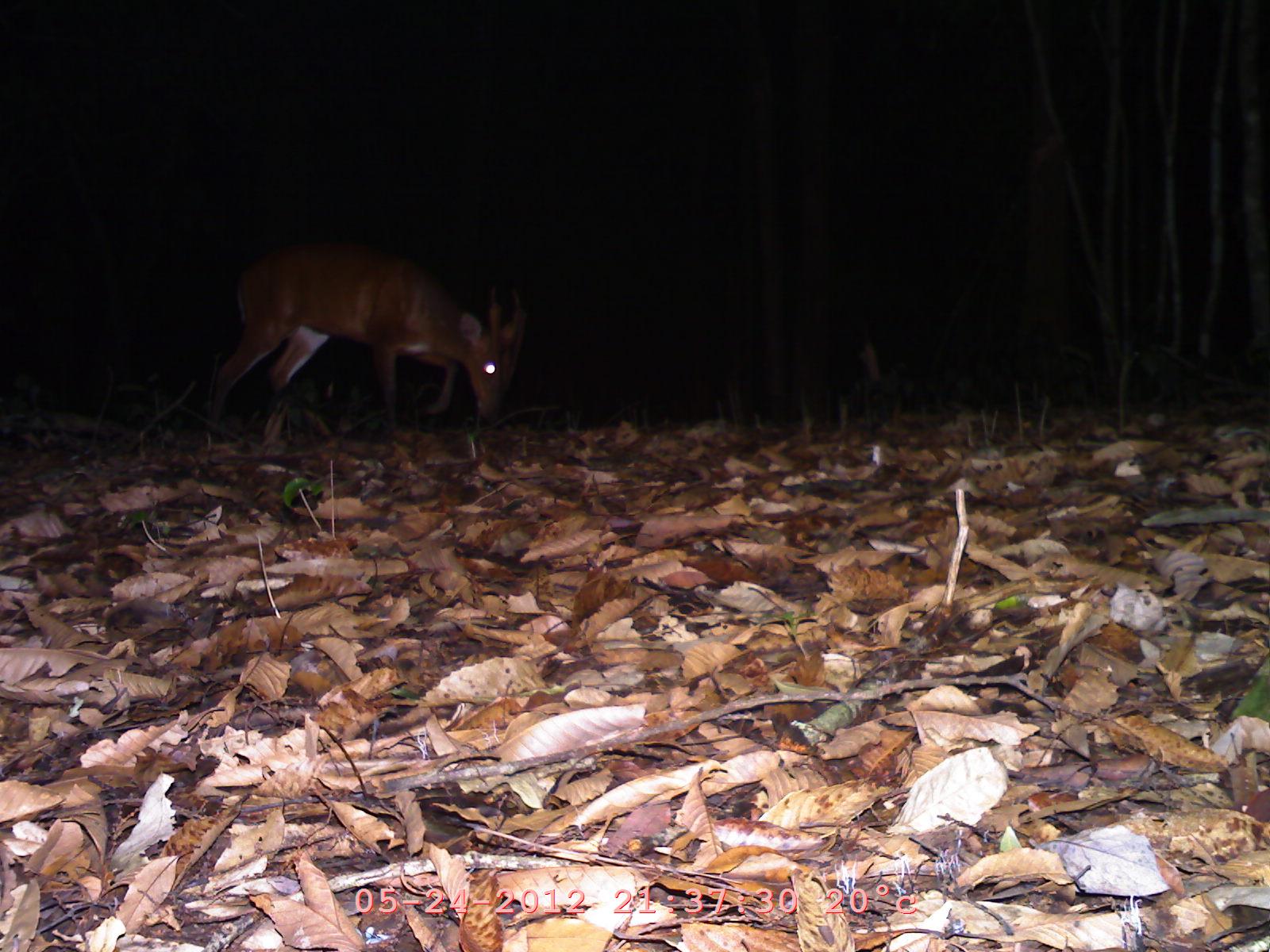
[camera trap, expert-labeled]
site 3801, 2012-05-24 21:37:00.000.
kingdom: Animalia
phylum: Chordata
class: Mammalia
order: Artiodactyla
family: Cervidae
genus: Muntiacus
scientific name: Muntiacus muntjak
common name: southern red muntjac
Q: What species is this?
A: Muntiacus muntjak (southern red muntjac).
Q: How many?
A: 1.